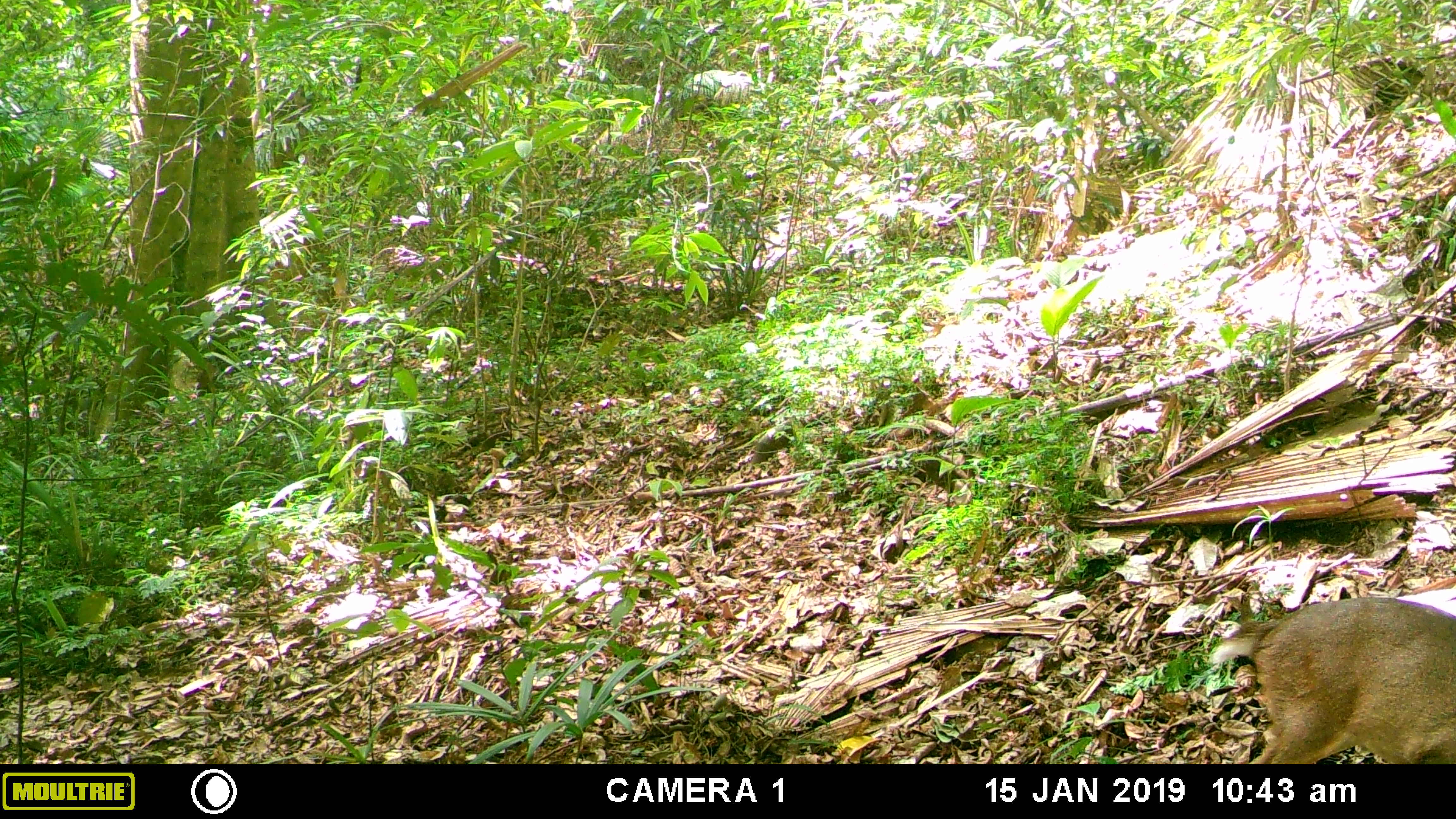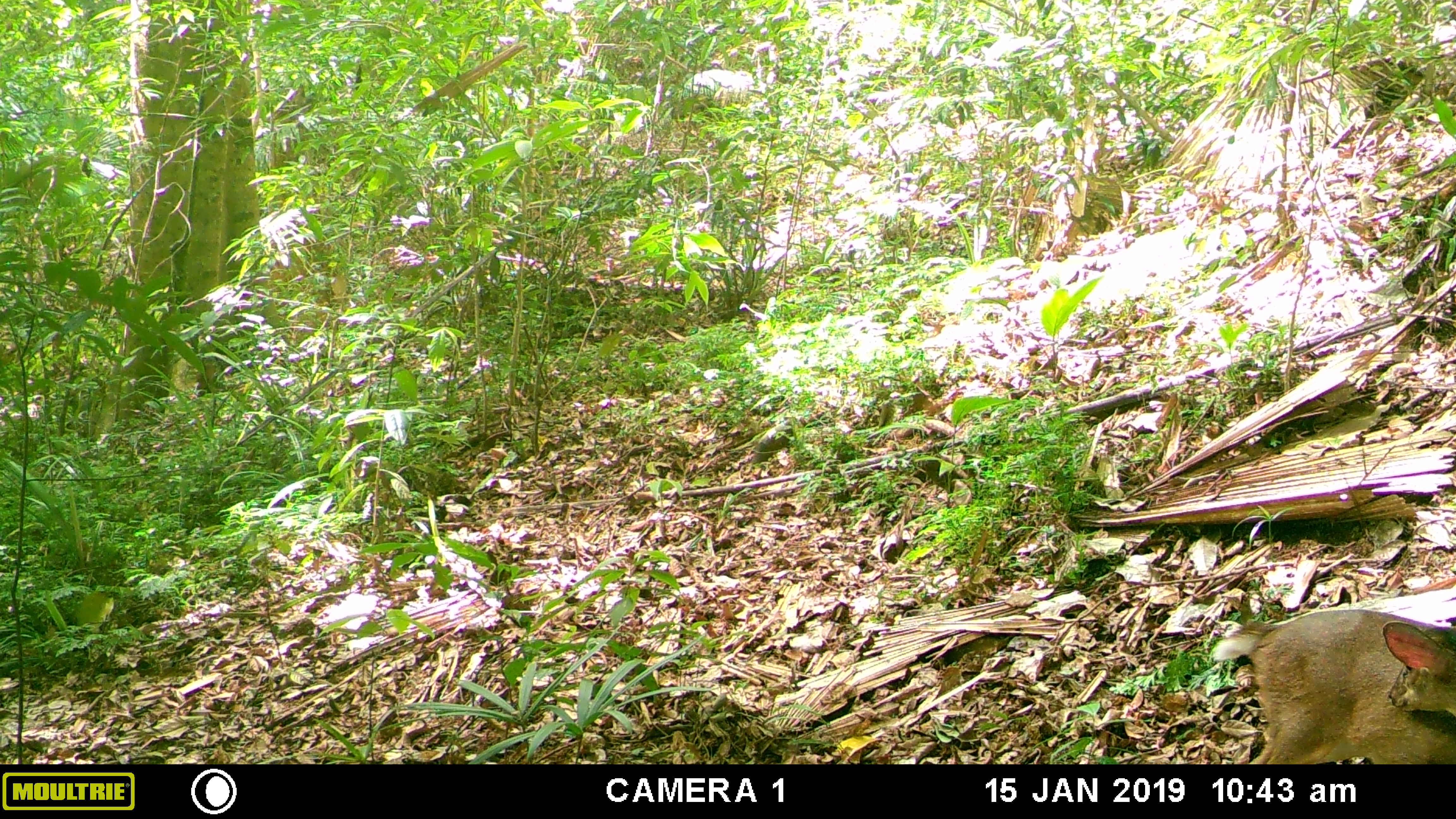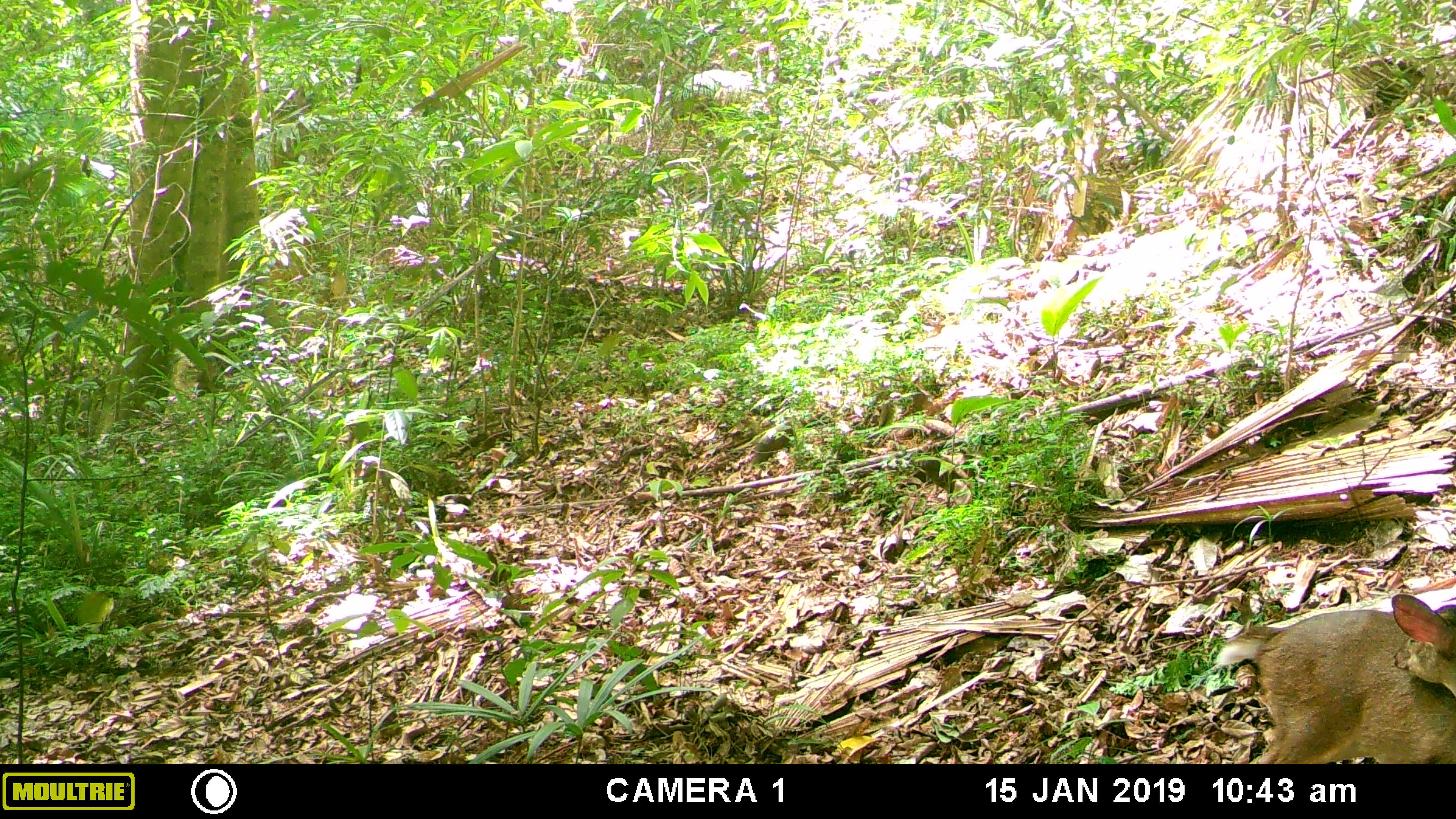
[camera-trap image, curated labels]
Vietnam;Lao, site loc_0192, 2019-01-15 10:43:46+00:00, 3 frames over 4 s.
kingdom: Animalia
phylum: Chordata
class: Mammalia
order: Artiodactyla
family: Cervidae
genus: Muntiacus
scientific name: Muntiacus vuquangensis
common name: large-antlered muntjac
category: large antlered muntjac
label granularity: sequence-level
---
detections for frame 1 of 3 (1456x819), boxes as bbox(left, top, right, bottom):
large antlered muntjac: bbox(1210, 595, 1456, 764)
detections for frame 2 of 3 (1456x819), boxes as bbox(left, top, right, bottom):
large antlered muntjac: bbox(1210, 605, 1456, 764)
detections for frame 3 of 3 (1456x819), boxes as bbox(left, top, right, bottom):
large antlered muntjac: bbox(1212, 592, 1456, 764)